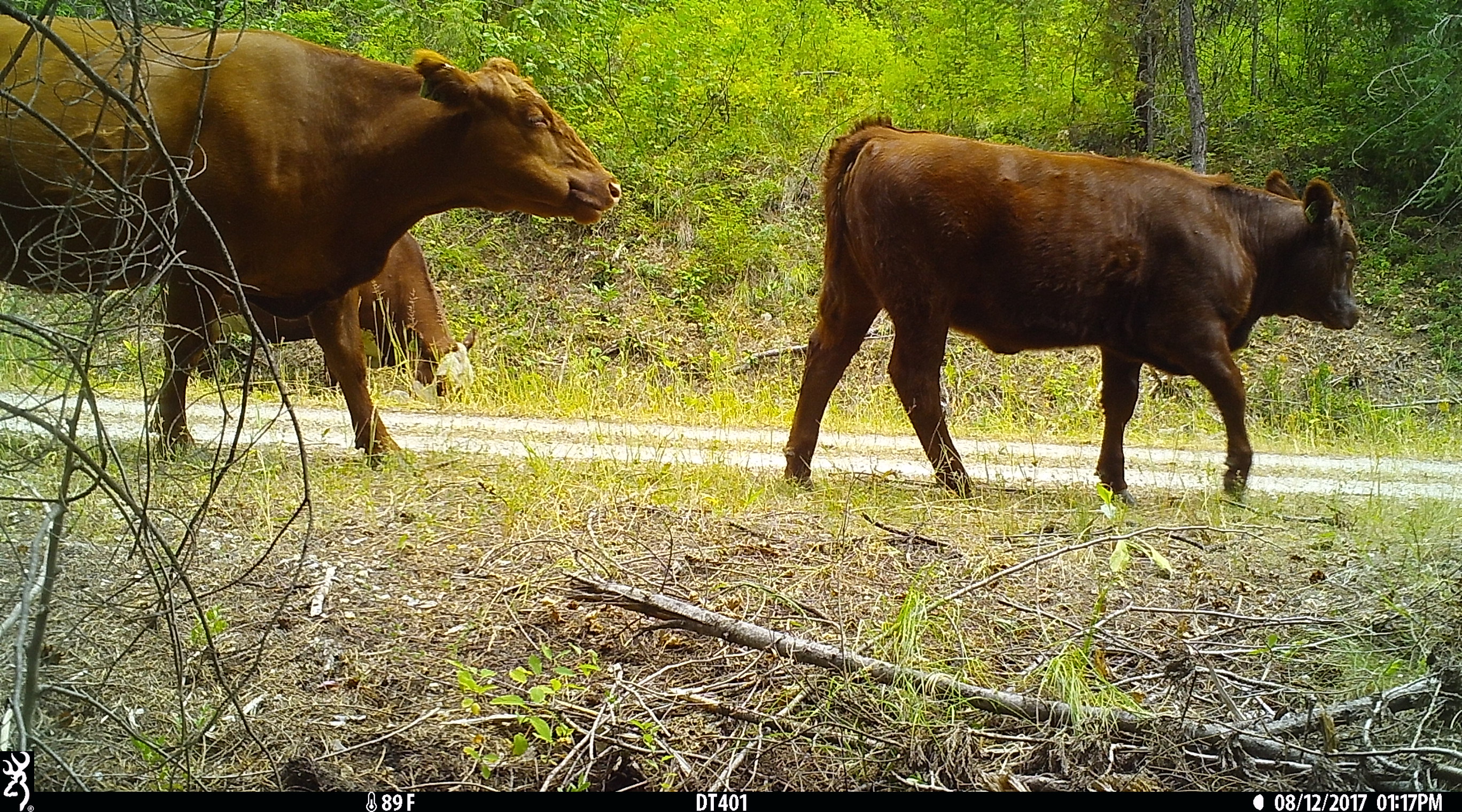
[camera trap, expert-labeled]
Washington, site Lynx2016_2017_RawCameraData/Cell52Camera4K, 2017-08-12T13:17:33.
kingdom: Animalia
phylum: Chordata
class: Mammalia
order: Artiodactyla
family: Bovidae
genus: Bos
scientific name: Bos taurus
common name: domestic cattle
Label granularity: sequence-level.